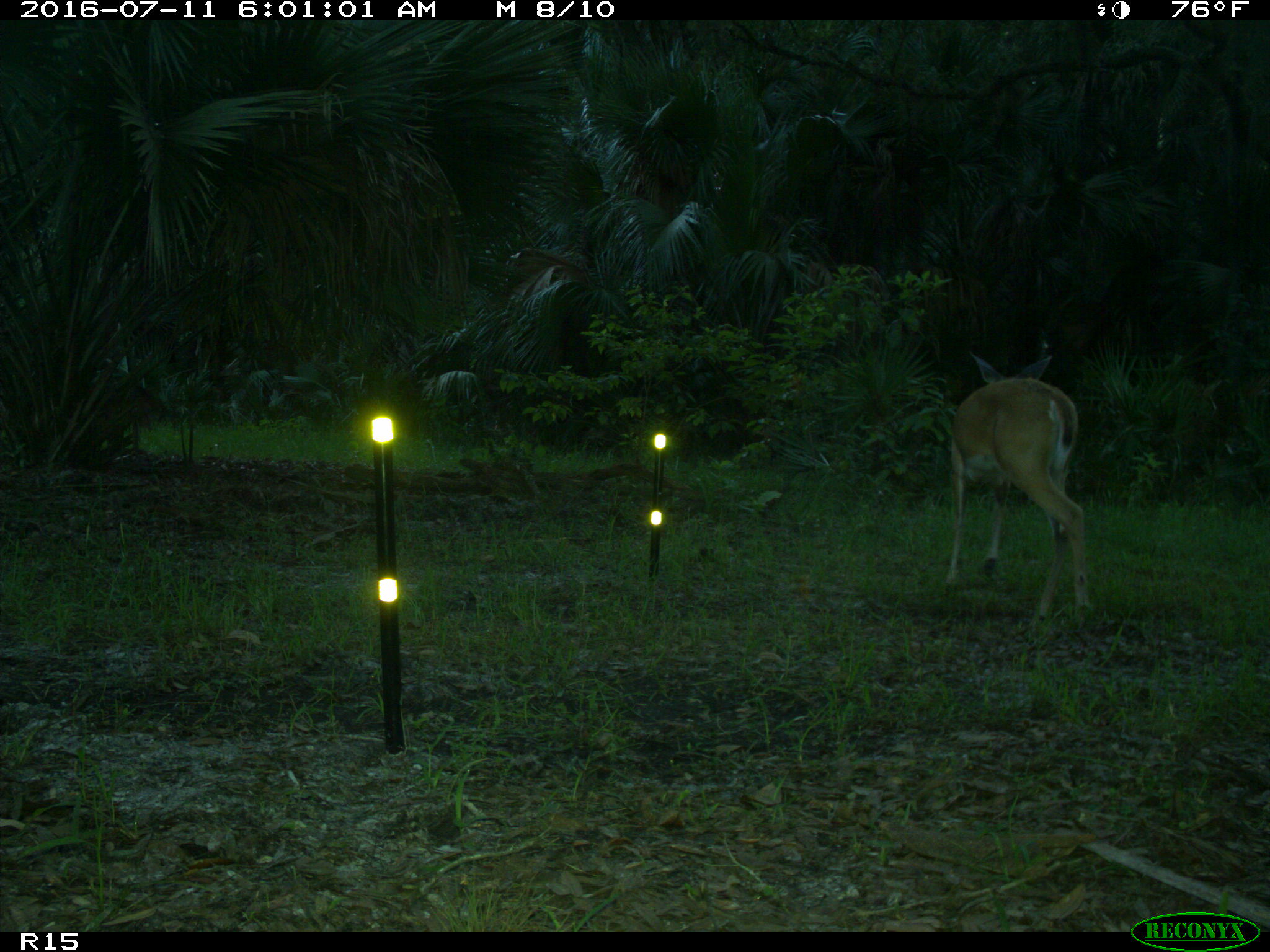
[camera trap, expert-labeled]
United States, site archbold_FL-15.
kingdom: Animalia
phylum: Chordata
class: Mammalia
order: Artiodactyla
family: Cervidae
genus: Odocoileus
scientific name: Odocoileus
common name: deer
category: unidentified deer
Unidentified deer (deer) (Odocoileus).